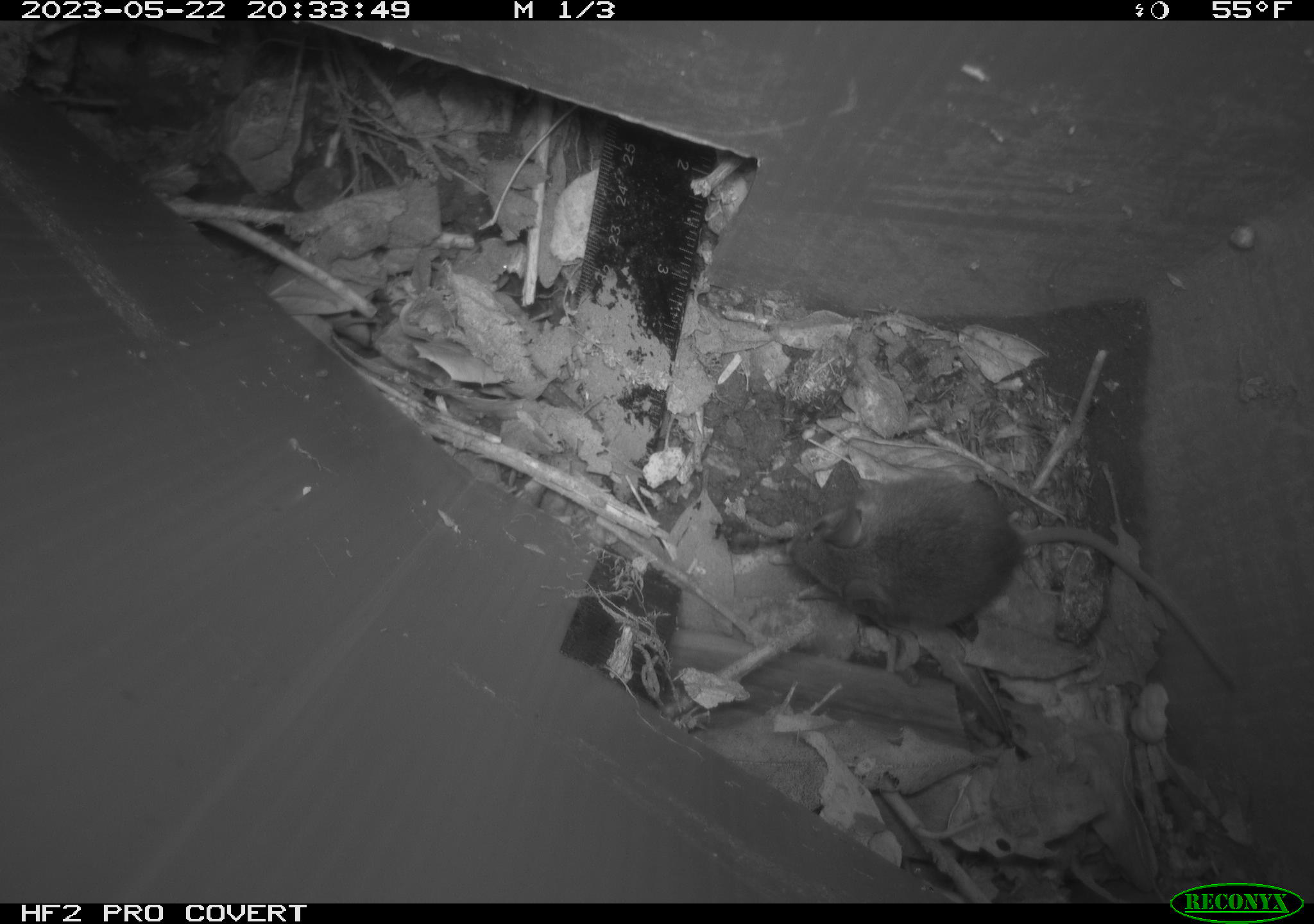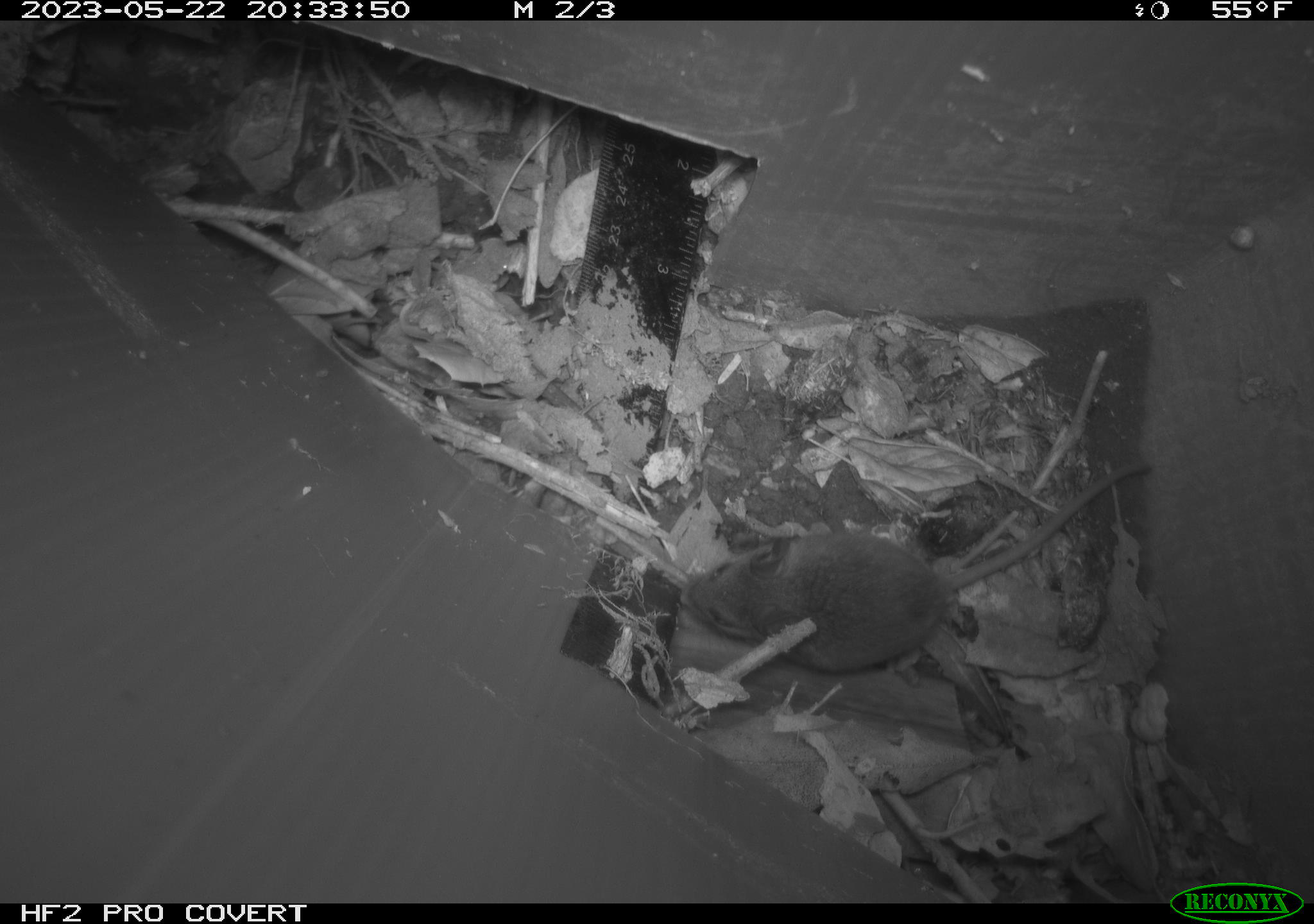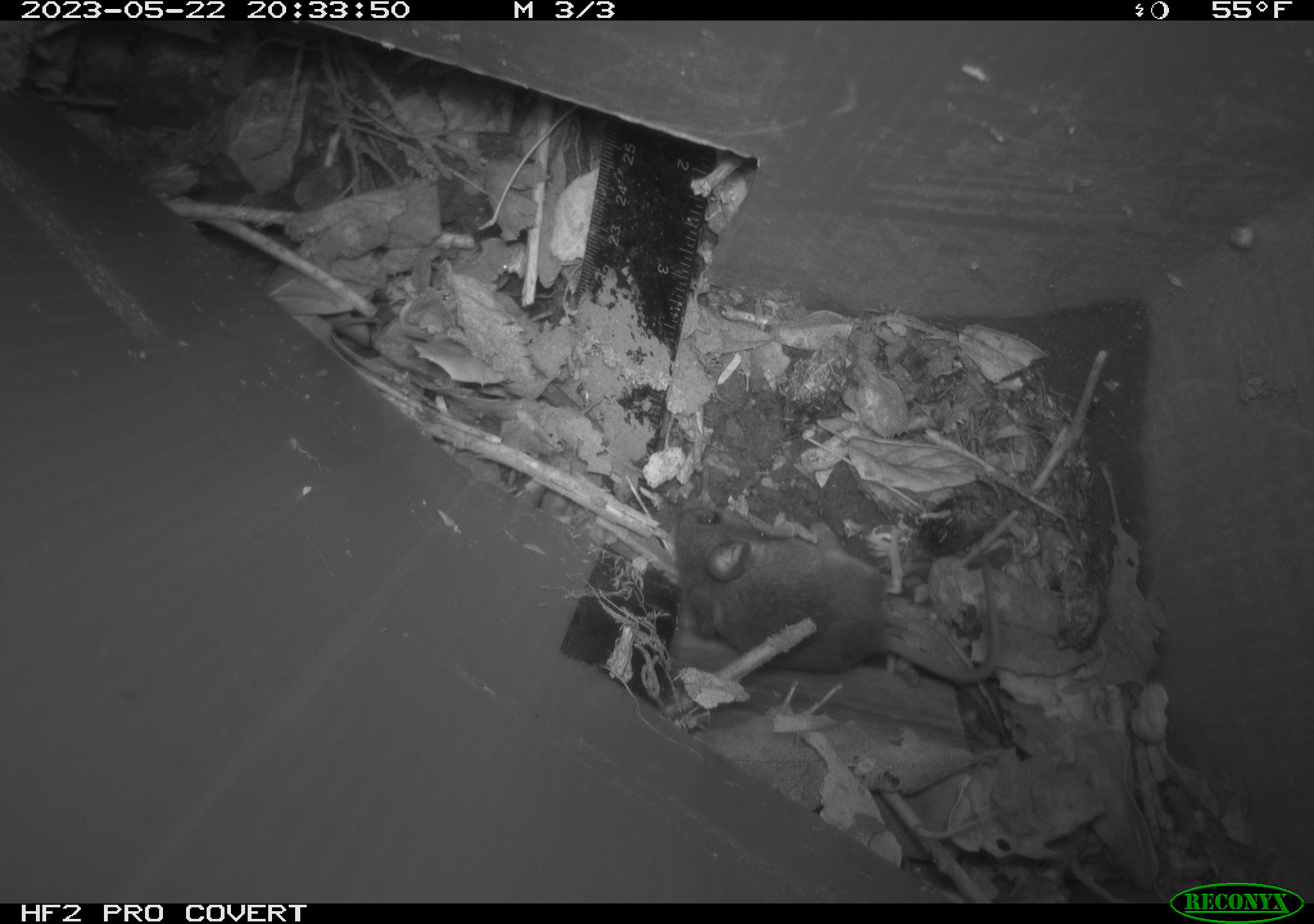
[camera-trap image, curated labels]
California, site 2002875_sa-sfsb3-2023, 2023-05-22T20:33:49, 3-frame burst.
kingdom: Animalia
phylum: Chordata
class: Mammalia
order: Rodentia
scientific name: Rodentia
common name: mouse species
Mouse species (Rodentia).